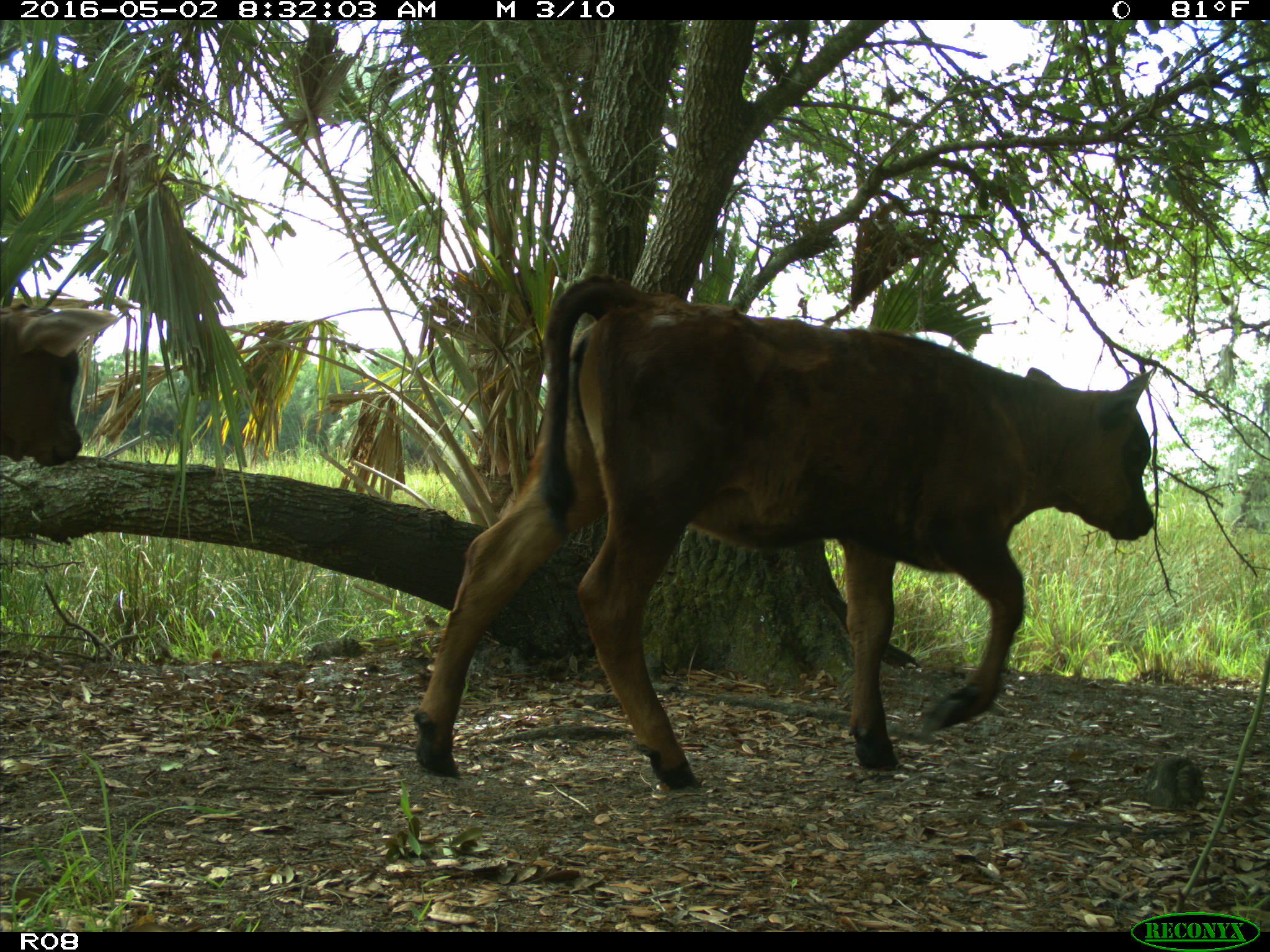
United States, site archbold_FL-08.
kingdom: Animalia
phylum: Chordata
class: Mammalia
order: Artiodactyla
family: Bovidae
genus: Bos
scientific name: Bos taurus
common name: domestic cow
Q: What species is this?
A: Bos taurus (domestic cow).